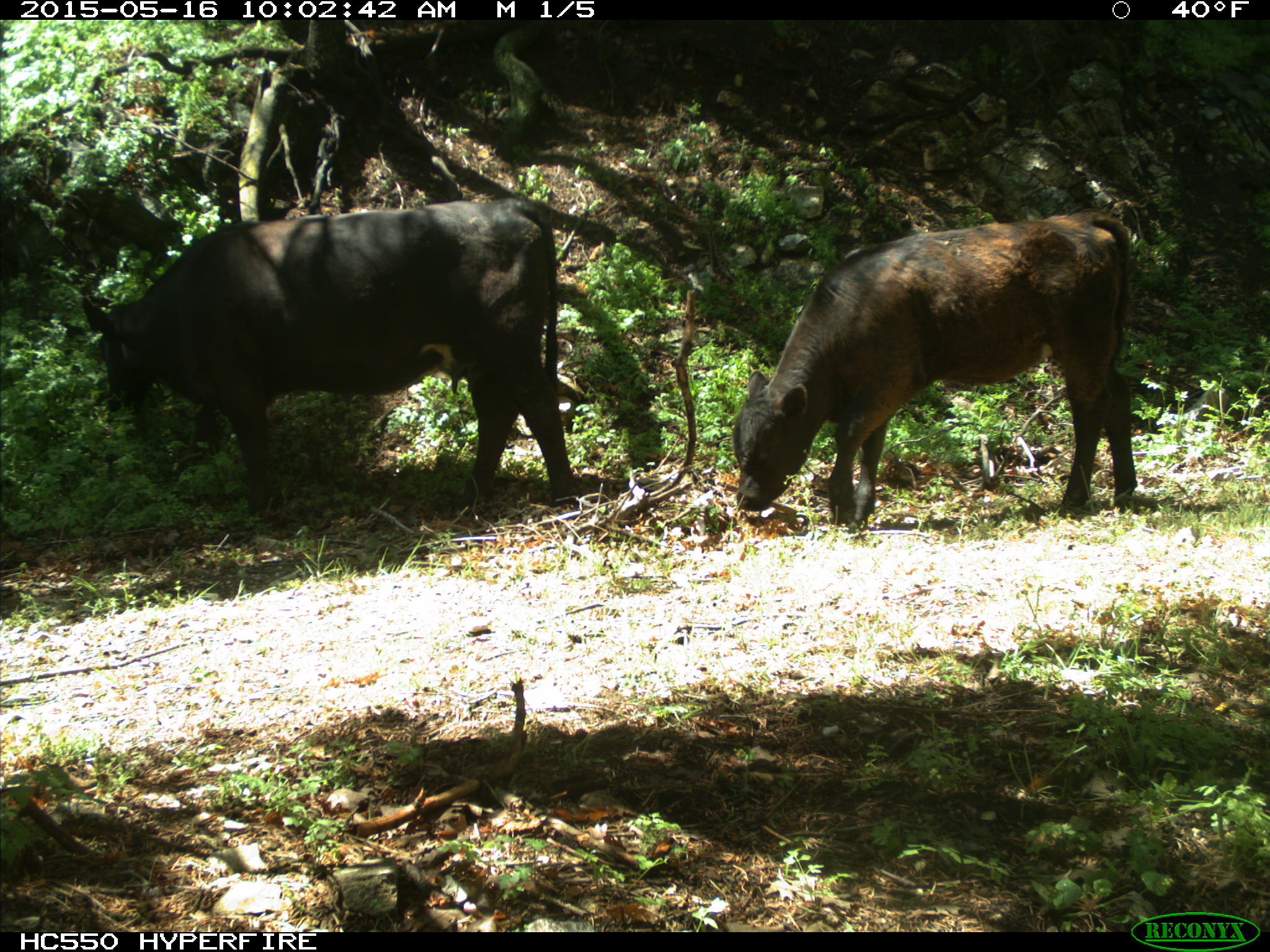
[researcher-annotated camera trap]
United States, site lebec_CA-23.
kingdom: Animalia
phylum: Chordata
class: Mammalia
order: Artiodactyla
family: Bovidae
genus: Bos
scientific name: Bos taurus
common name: domestic cow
Bos taurus (domestic cow).